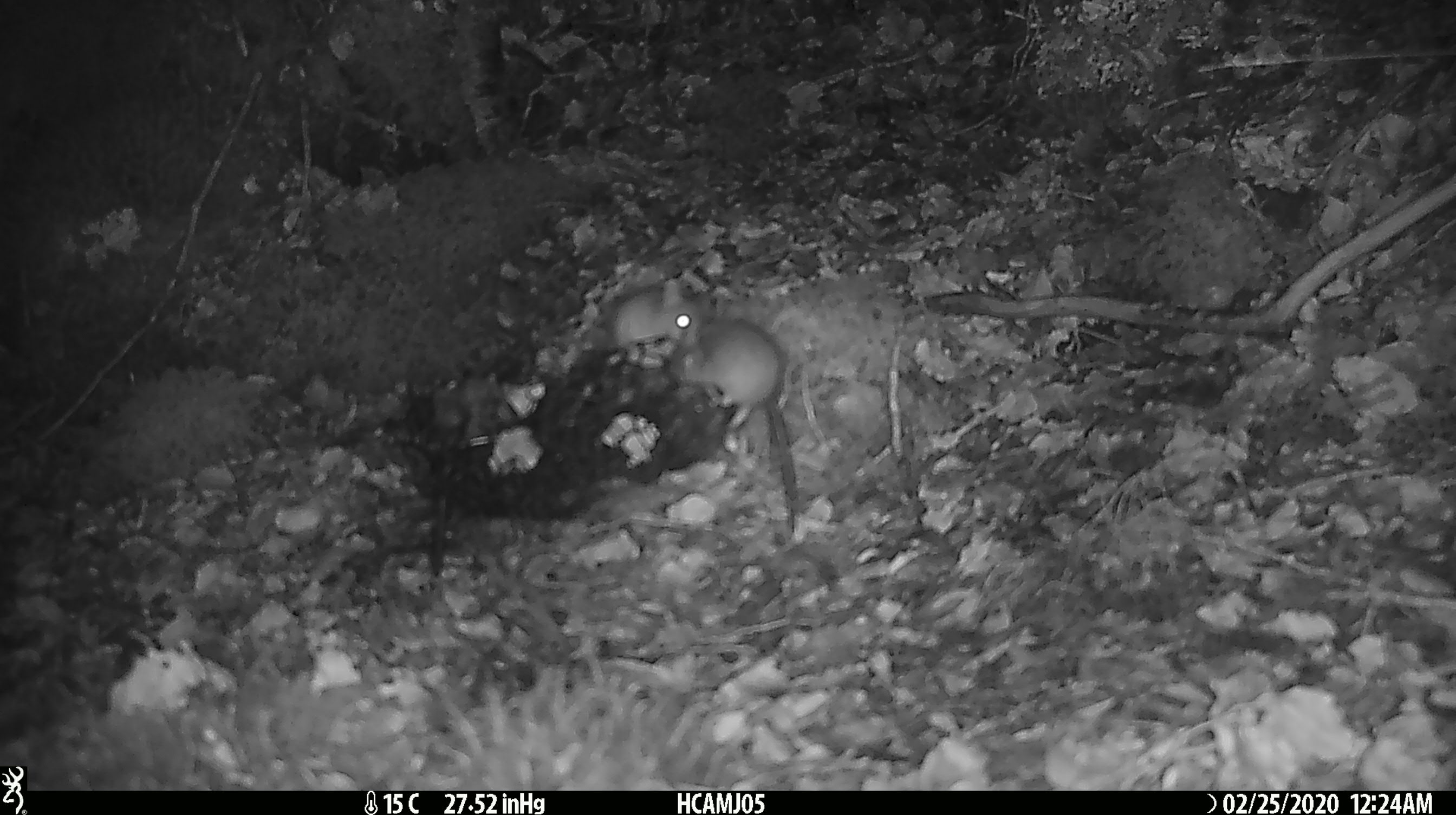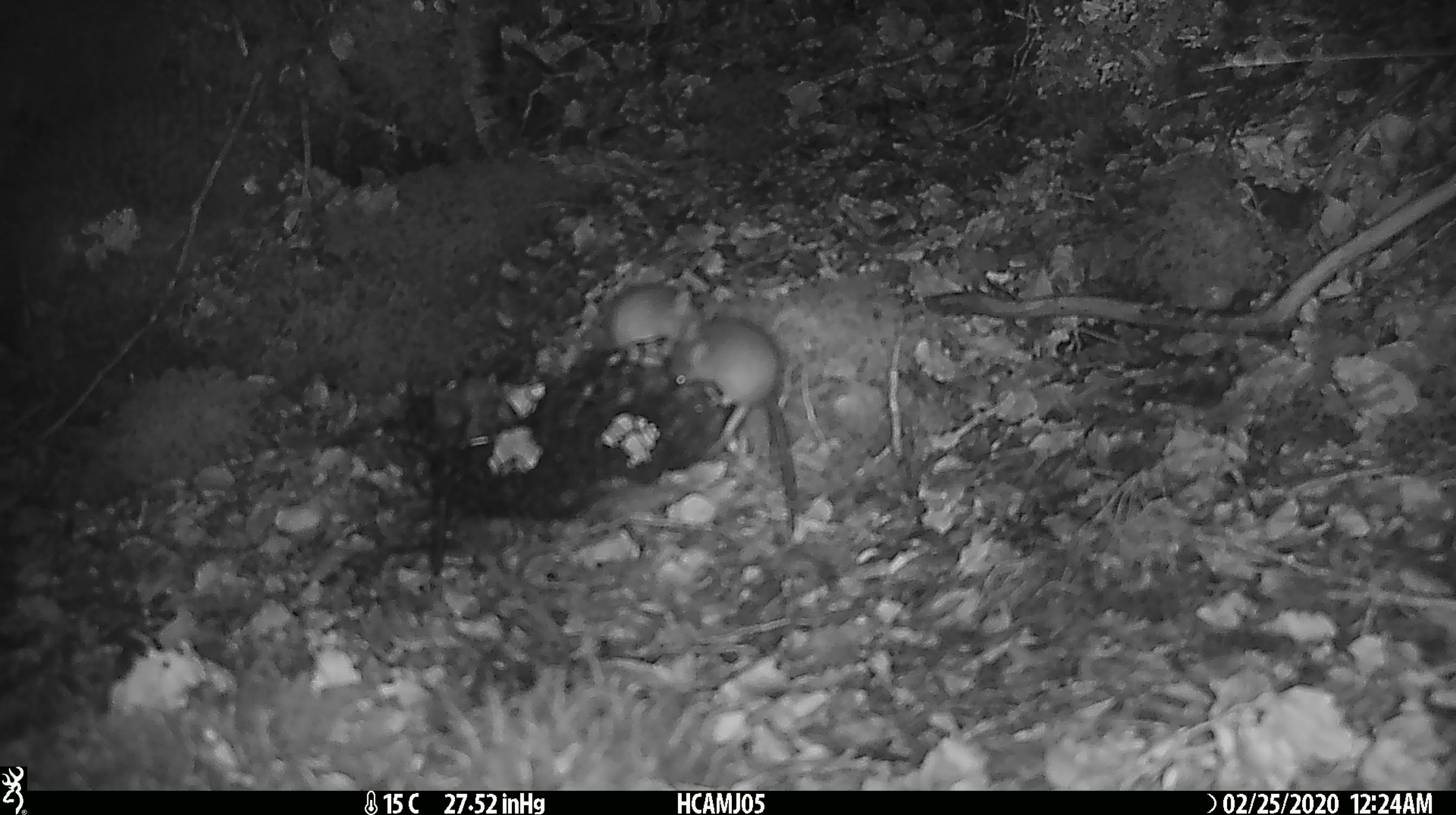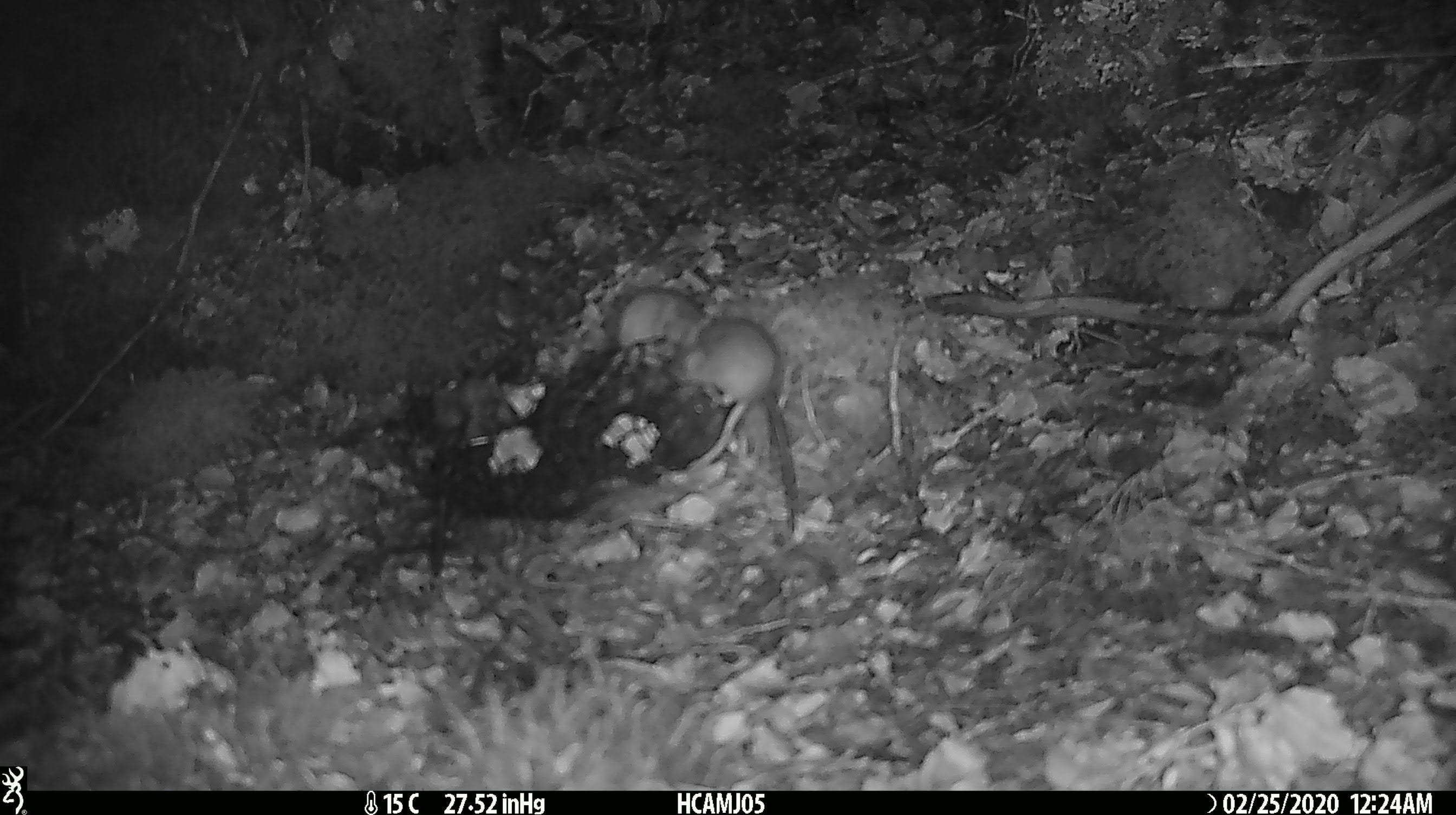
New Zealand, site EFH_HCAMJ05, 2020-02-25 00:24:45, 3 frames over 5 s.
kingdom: Animalia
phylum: Chordata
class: Mammalia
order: Rodentia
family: Muridae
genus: Mus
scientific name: Mus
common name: mouse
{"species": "mouse (Mus)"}